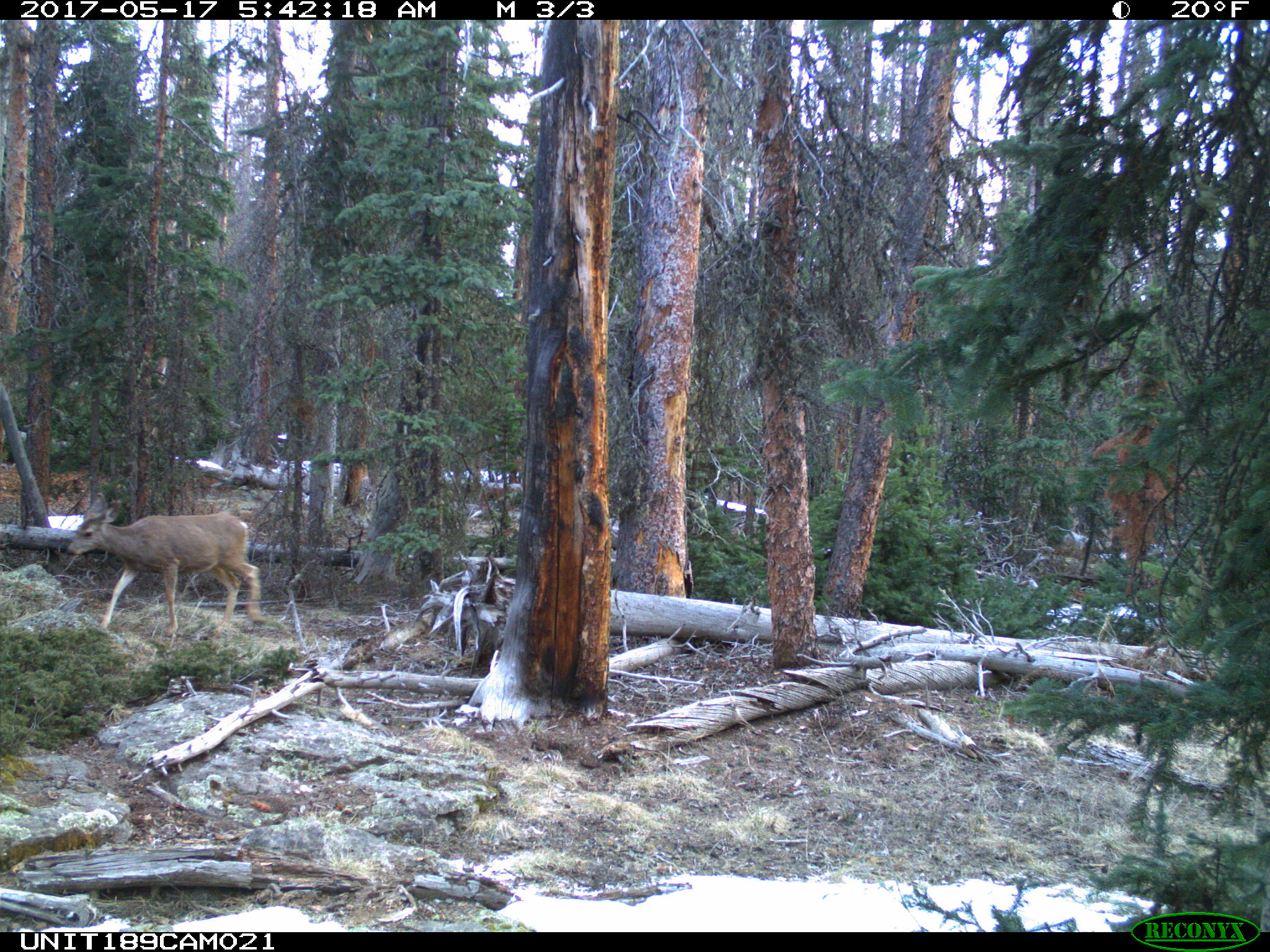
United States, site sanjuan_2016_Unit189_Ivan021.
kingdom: Animalia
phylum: Chordata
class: Mammalia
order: Artiodactyla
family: Cervidae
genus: Odocoileus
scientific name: Odocoileus hemionus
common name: mule deer